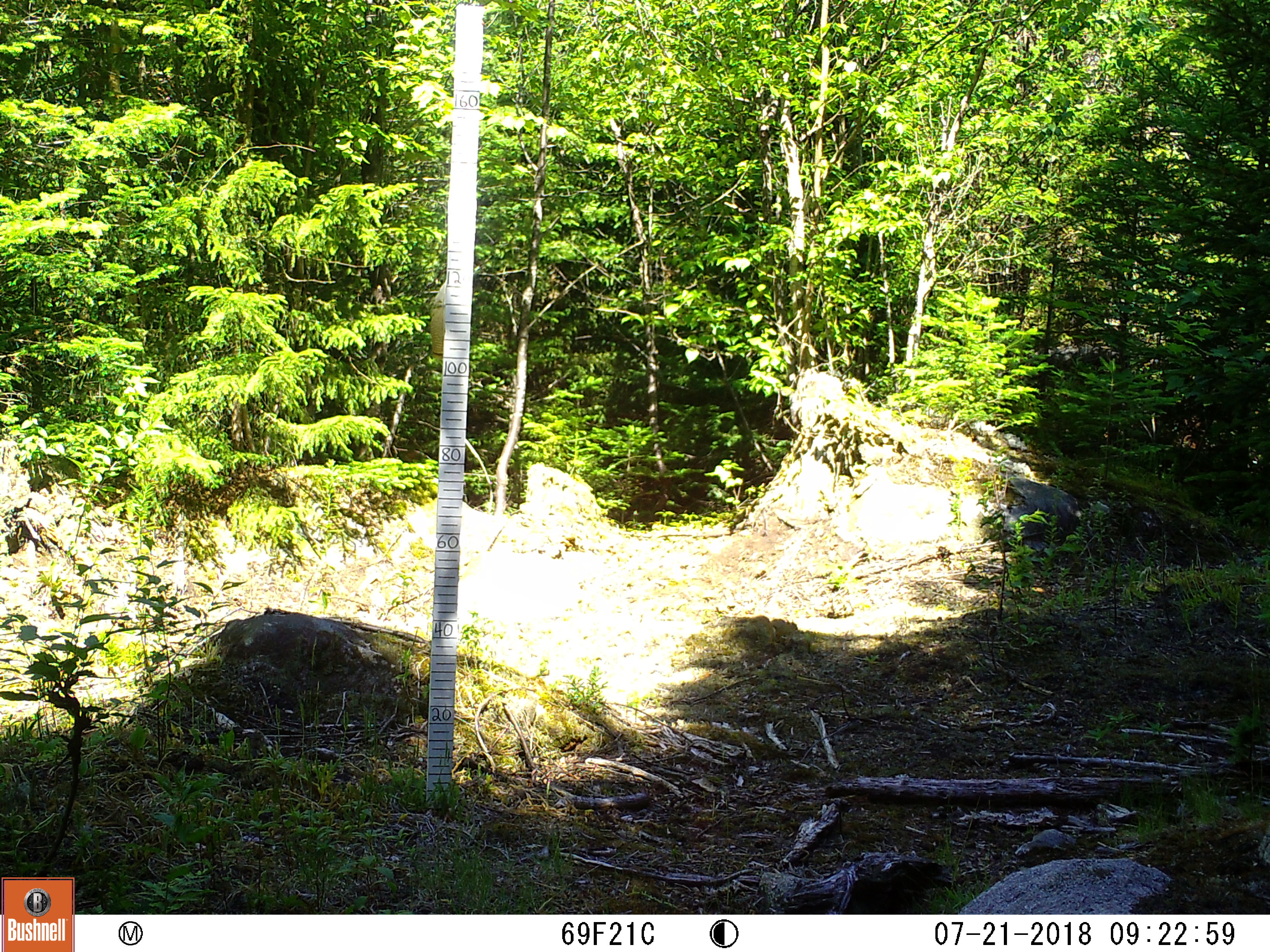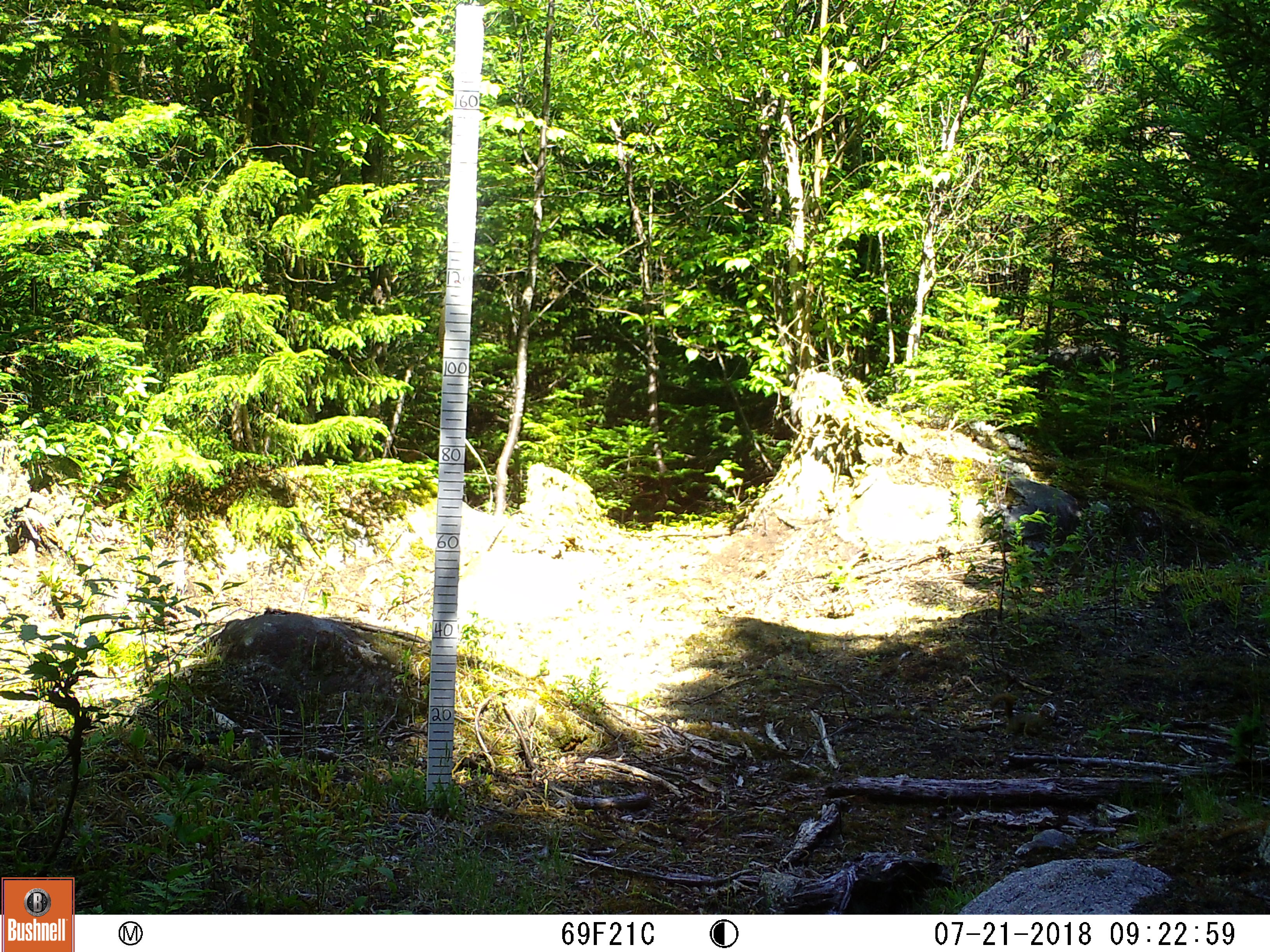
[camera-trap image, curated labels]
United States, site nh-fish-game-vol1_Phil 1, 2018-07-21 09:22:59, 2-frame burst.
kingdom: Animalia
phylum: Chordata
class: Mammalia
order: Rodentia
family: Sciuridae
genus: Tamiasciurus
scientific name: Tamiasciurus hudsonicus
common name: red squirrel